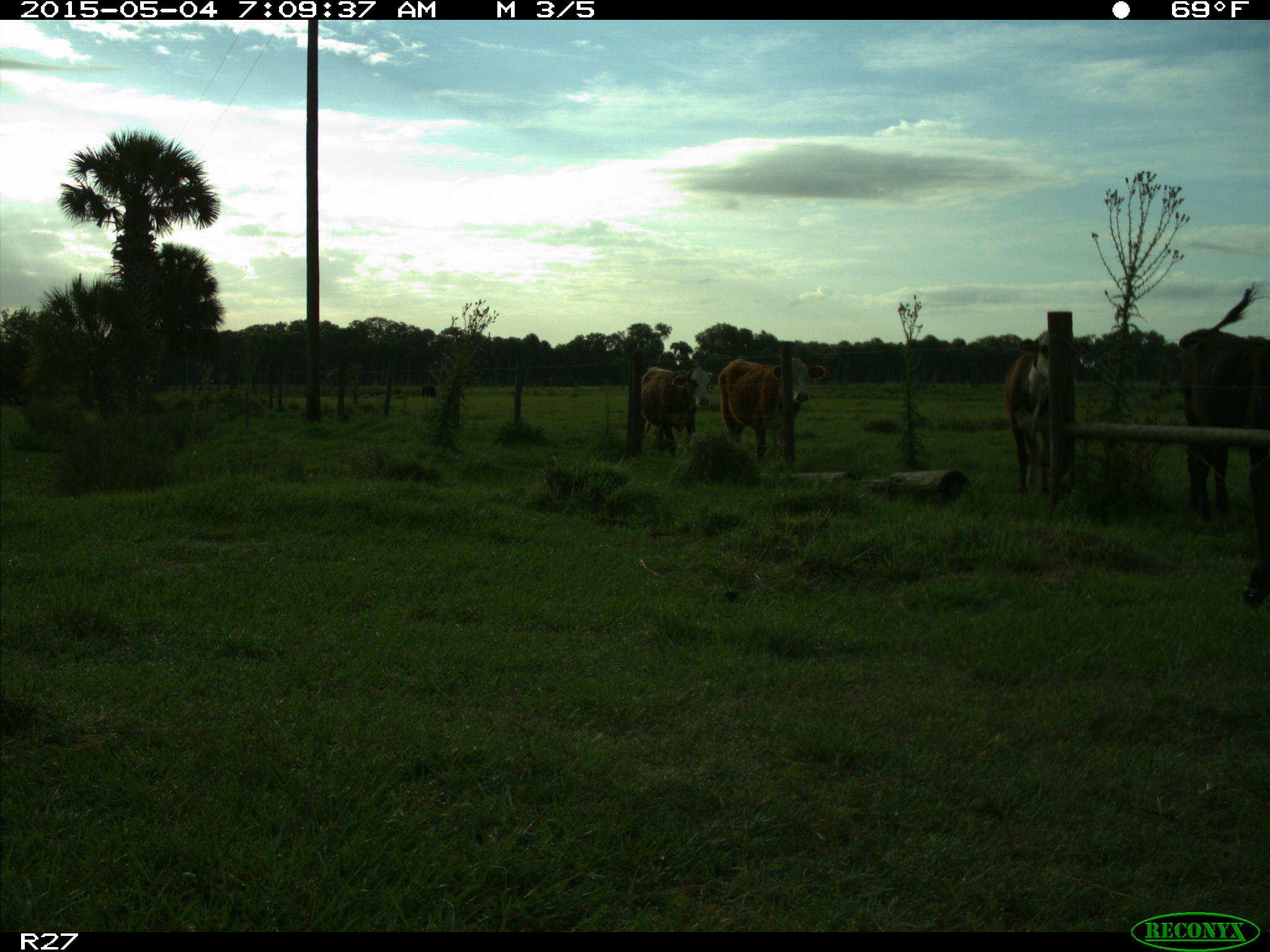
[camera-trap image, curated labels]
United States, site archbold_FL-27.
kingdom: Animalia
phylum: Chordata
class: Mammalia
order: Artiodactyla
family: Bovidae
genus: Bos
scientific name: Bos taurus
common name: domestic cow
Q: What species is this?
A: Bos taurus (domestic cow).